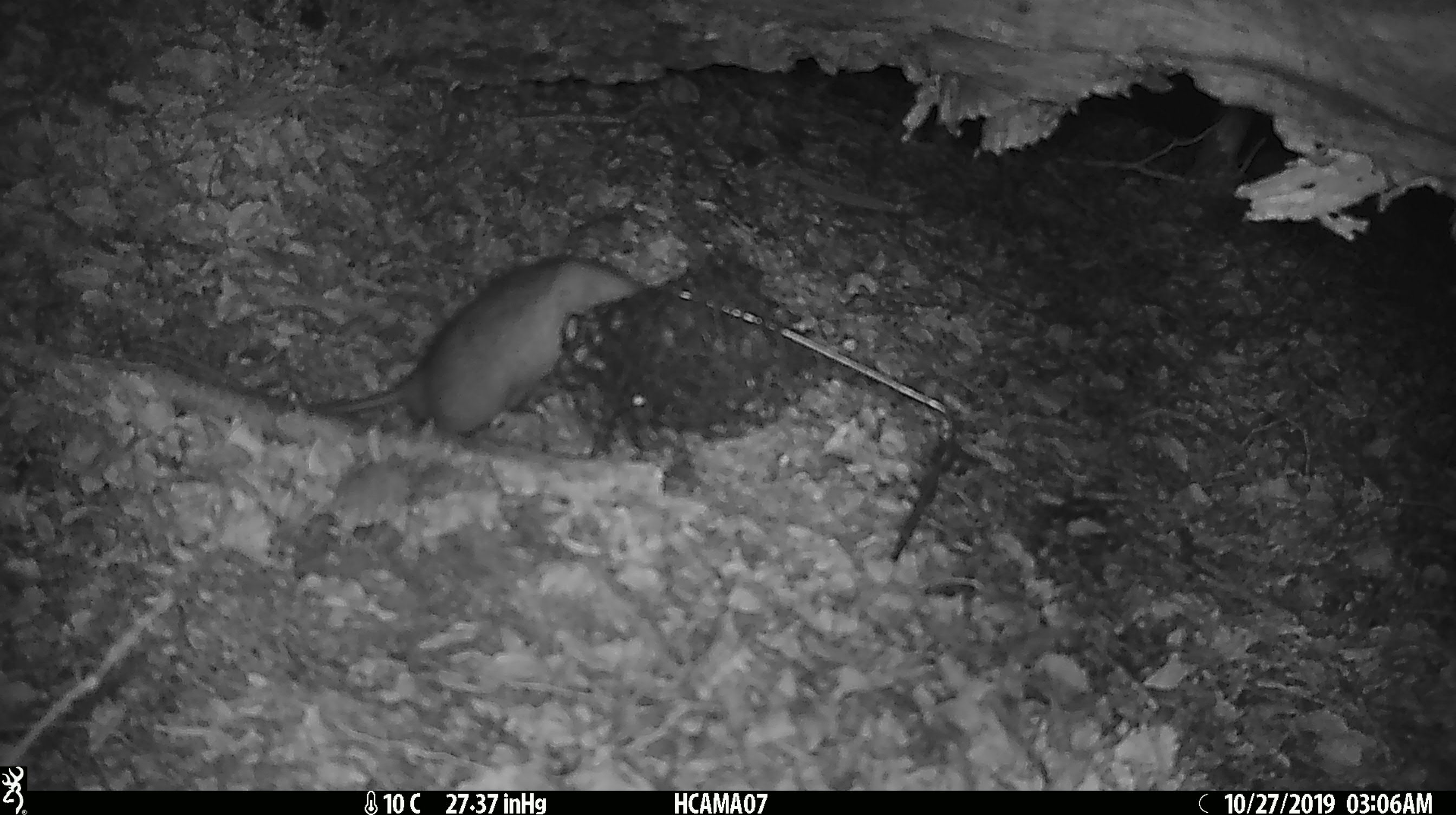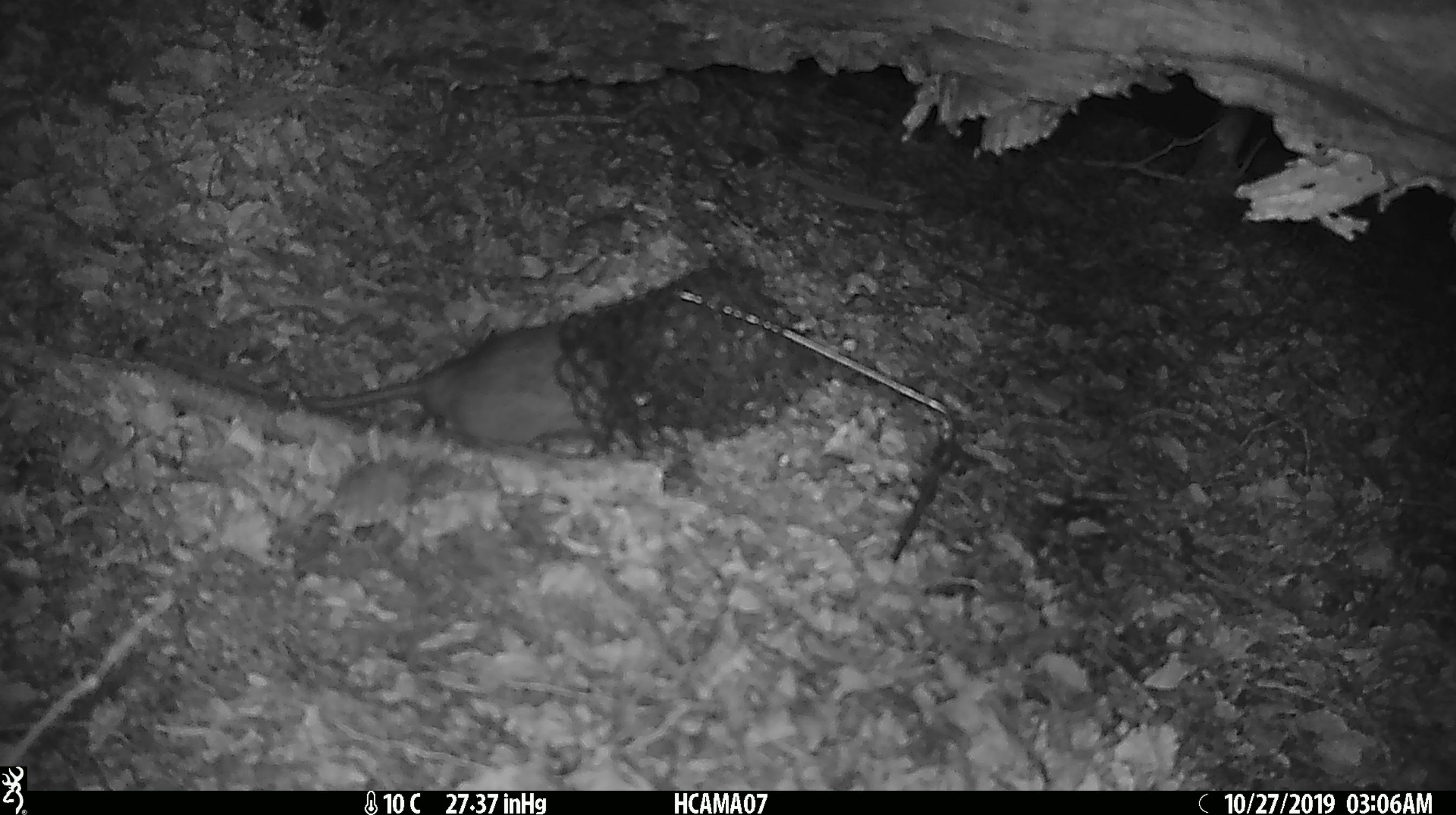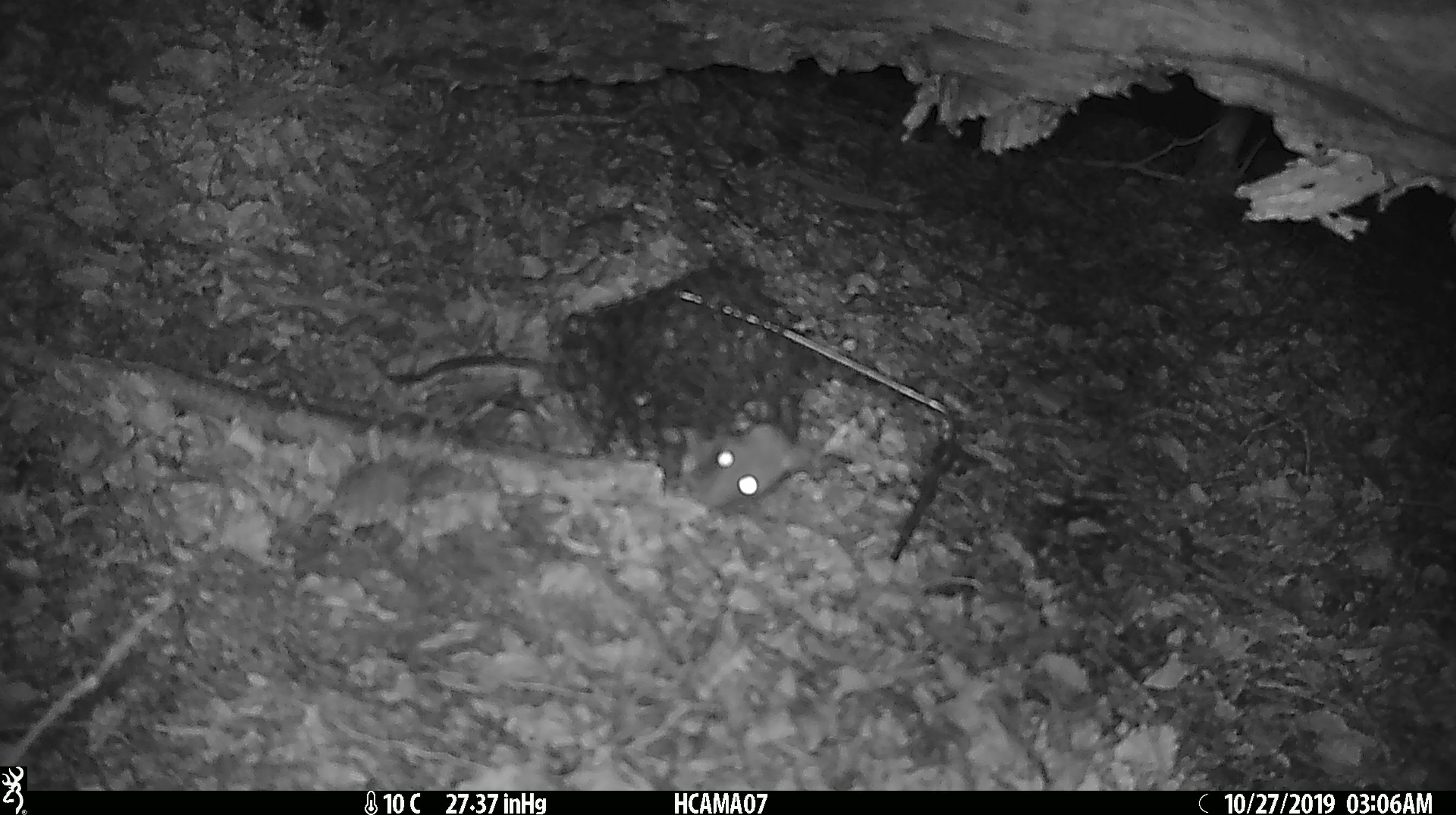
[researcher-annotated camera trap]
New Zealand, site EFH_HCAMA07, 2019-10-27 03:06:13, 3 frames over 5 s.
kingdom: Animalia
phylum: Chordata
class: Mammalia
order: Rodentia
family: Muridae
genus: Rattus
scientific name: Rattus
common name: rat